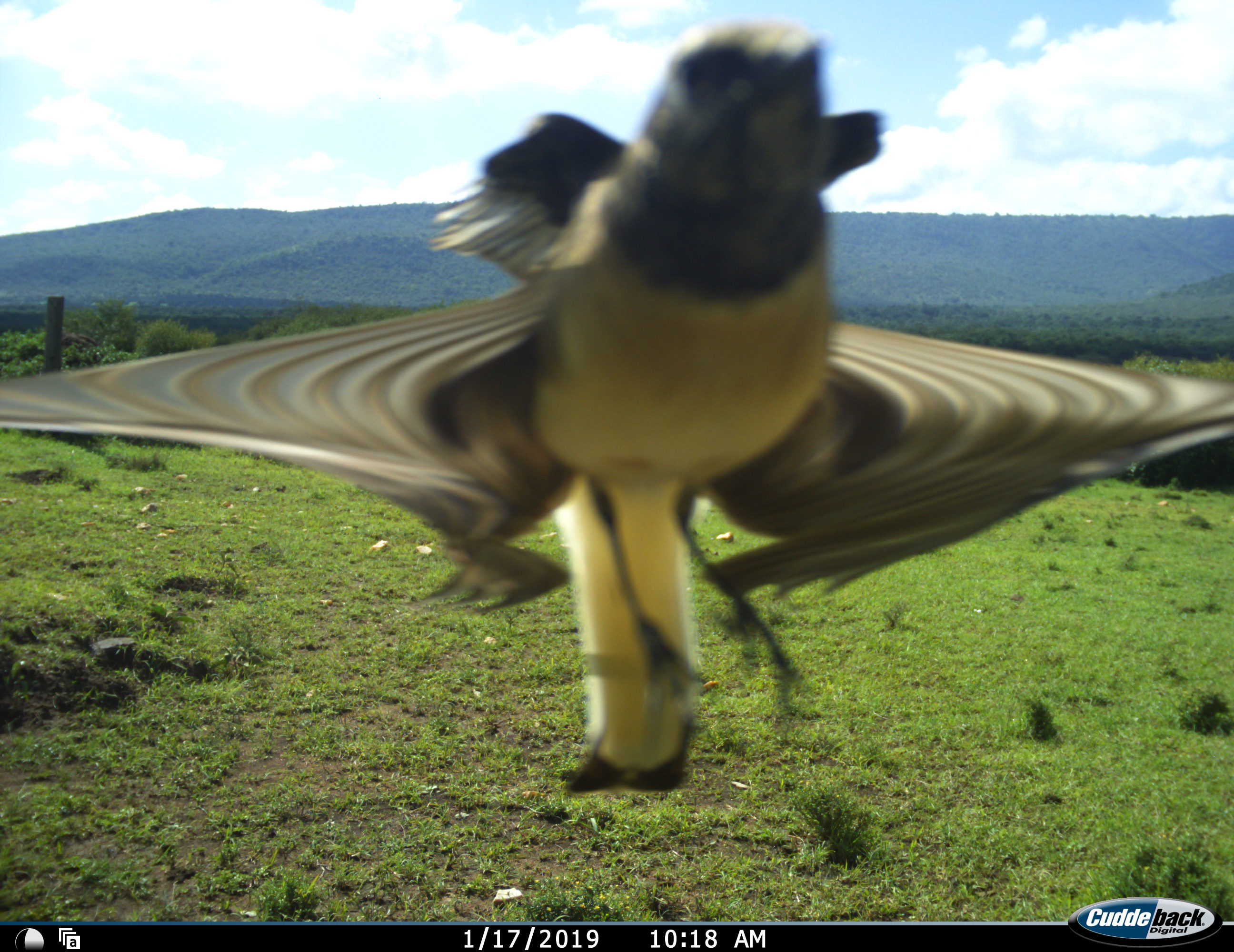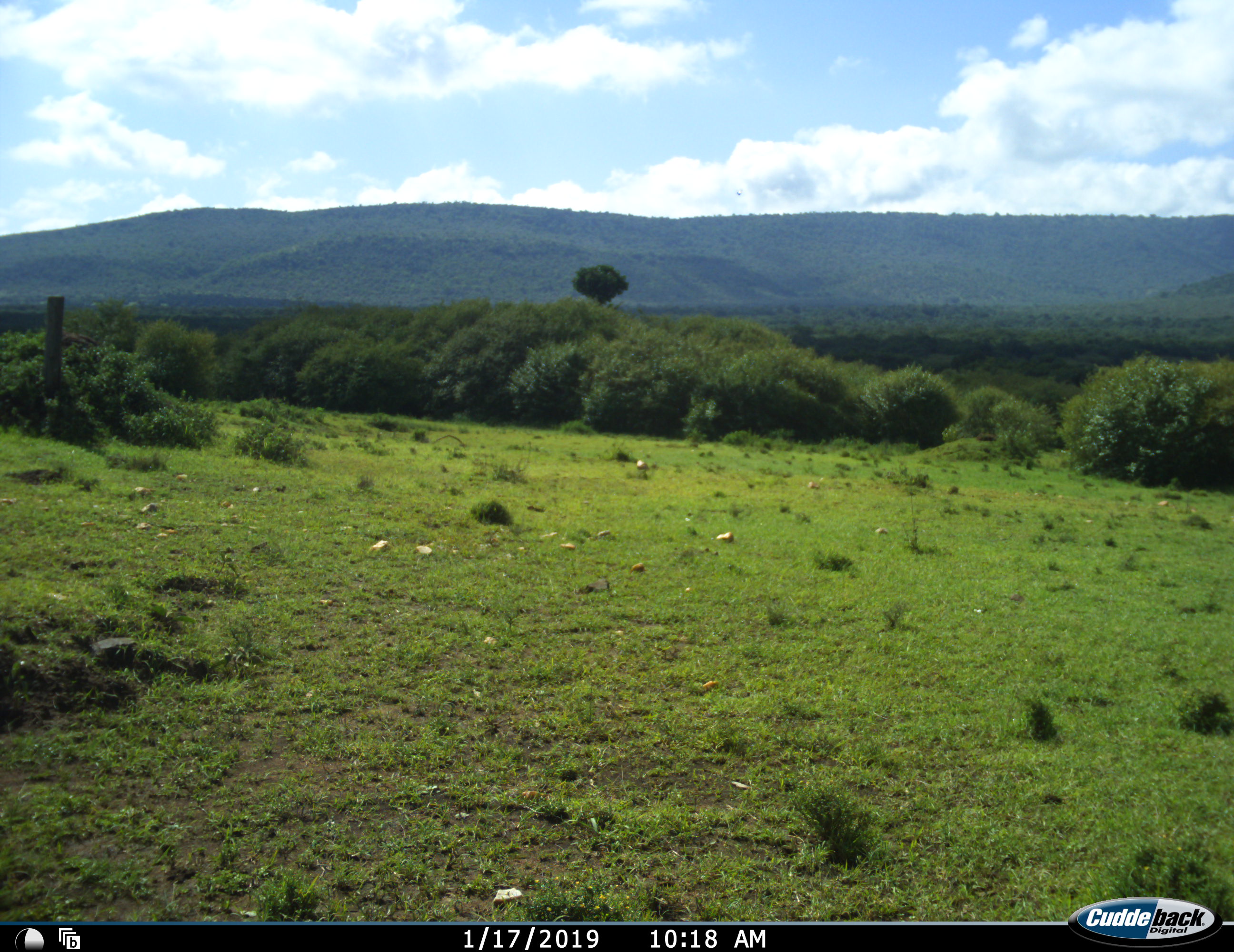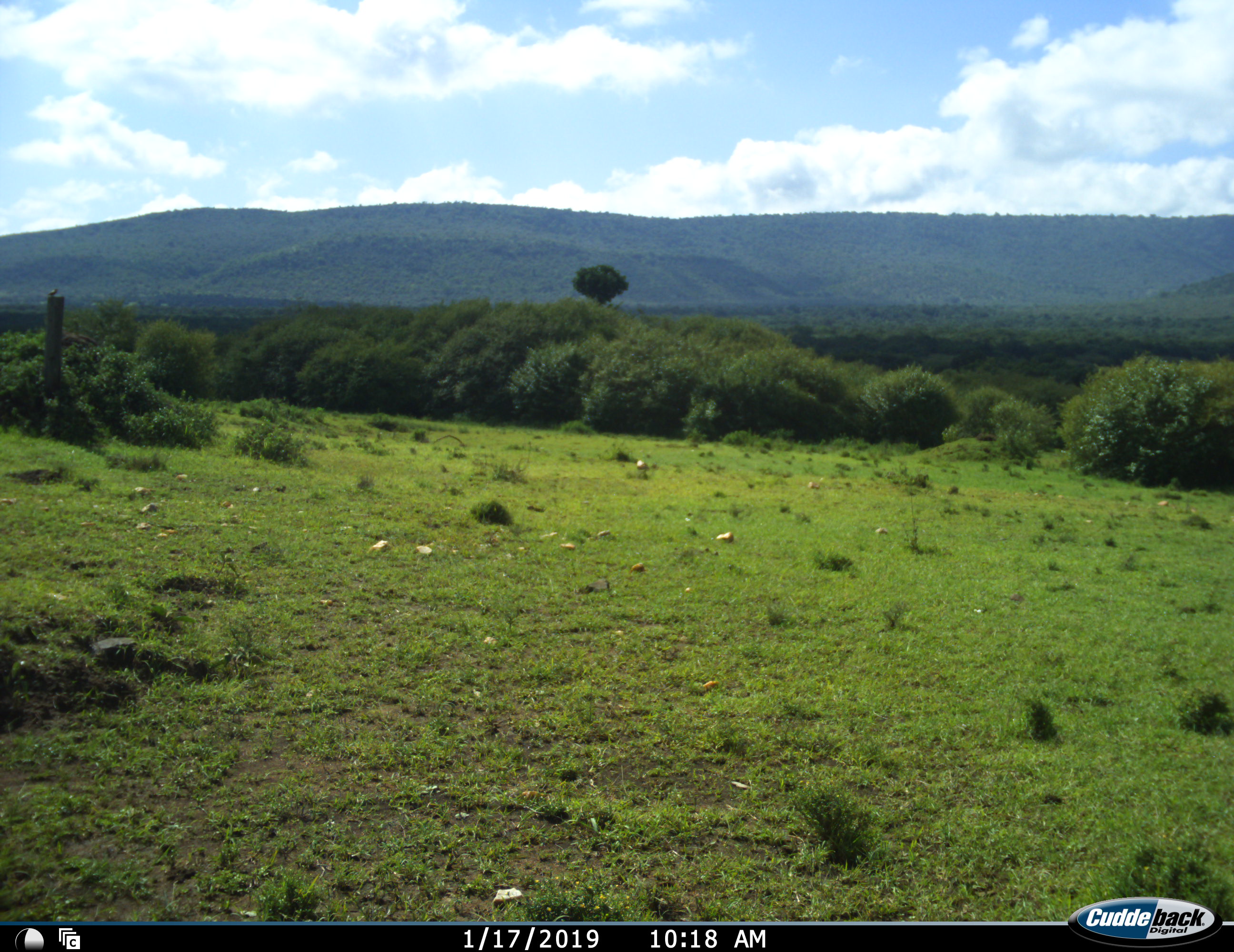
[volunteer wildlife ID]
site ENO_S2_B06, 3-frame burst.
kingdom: Animalia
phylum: Chordata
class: Aves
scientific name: Aves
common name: bird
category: birdother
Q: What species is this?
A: Birdother (bird) (Aves).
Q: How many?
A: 1.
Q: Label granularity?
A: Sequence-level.